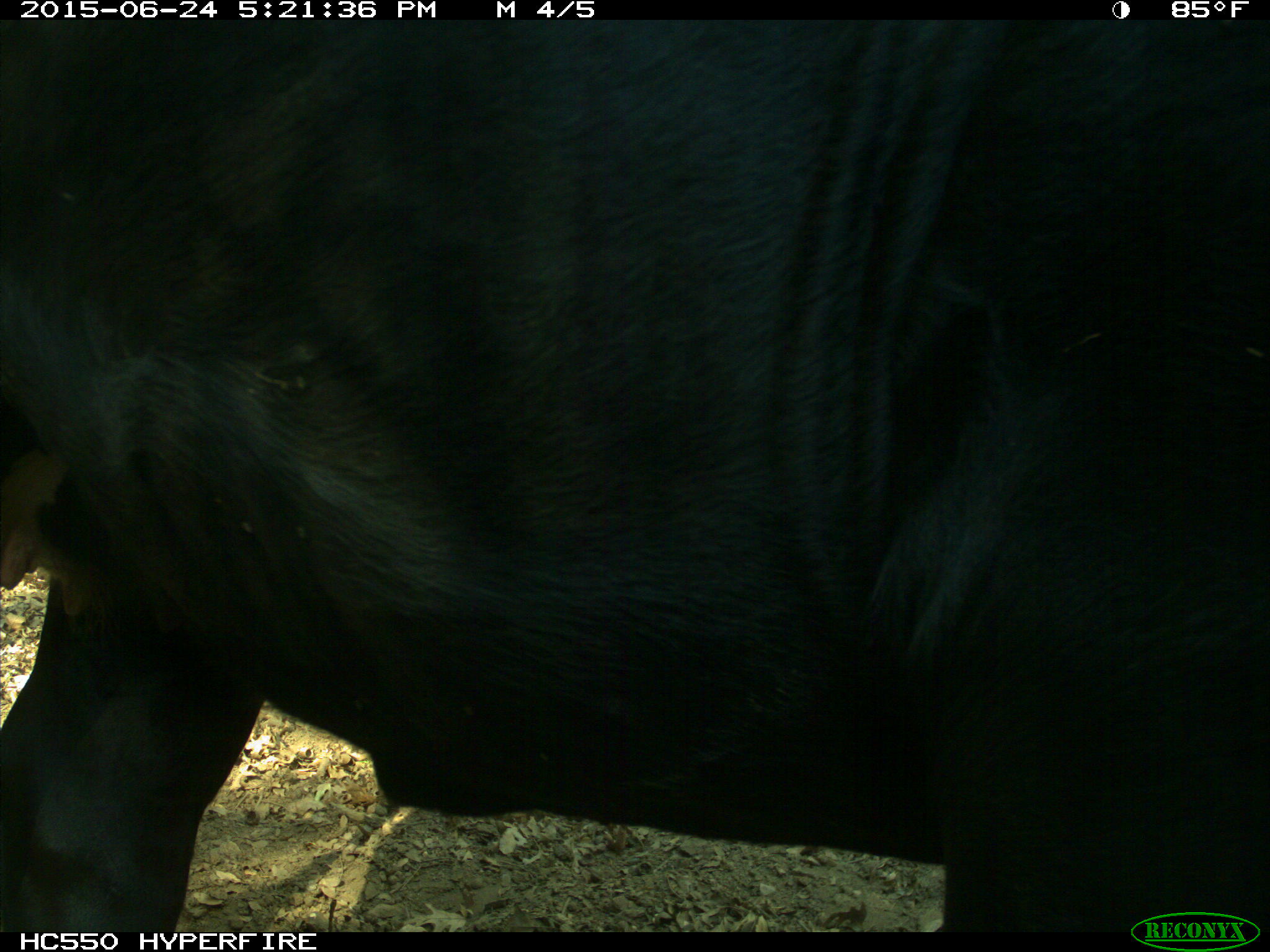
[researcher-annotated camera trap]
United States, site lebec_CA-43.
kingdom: Animalia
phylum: Chordata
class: Mammalia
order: Artiodactyla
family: Bovidae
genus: Bos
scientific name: Bos taurus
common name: domestic cow